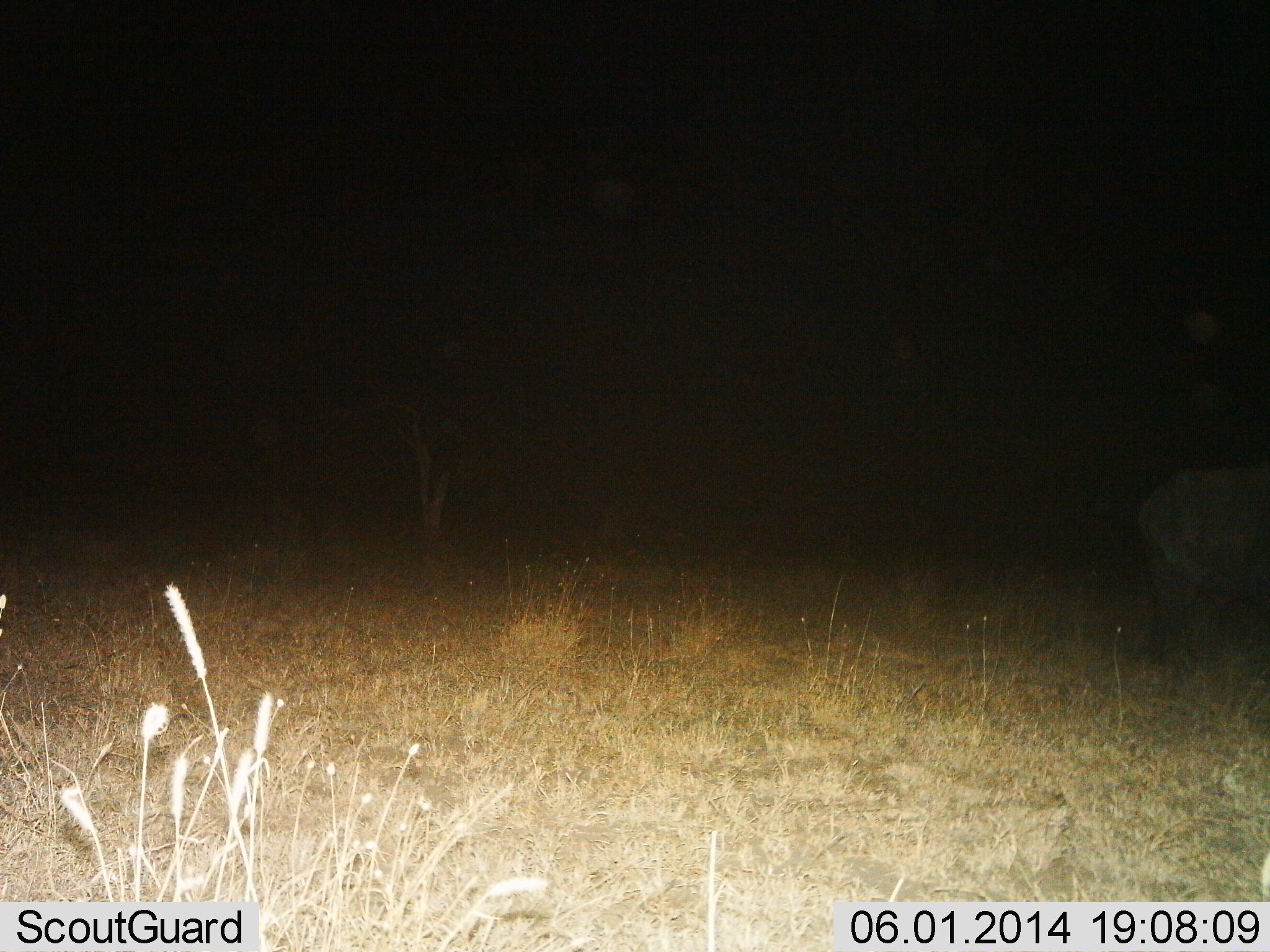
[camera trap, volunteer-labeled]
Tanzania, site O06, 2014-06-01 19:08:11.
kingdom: Animalia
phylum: Chordata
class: Mammalia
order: Artiodactyla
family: Bovidae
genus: Syncerus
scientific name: Syncerus caffer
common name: cape buffalo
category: buffalo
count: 1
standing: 100%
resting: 0%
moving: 0%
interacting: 0%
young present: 0%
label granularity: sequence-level